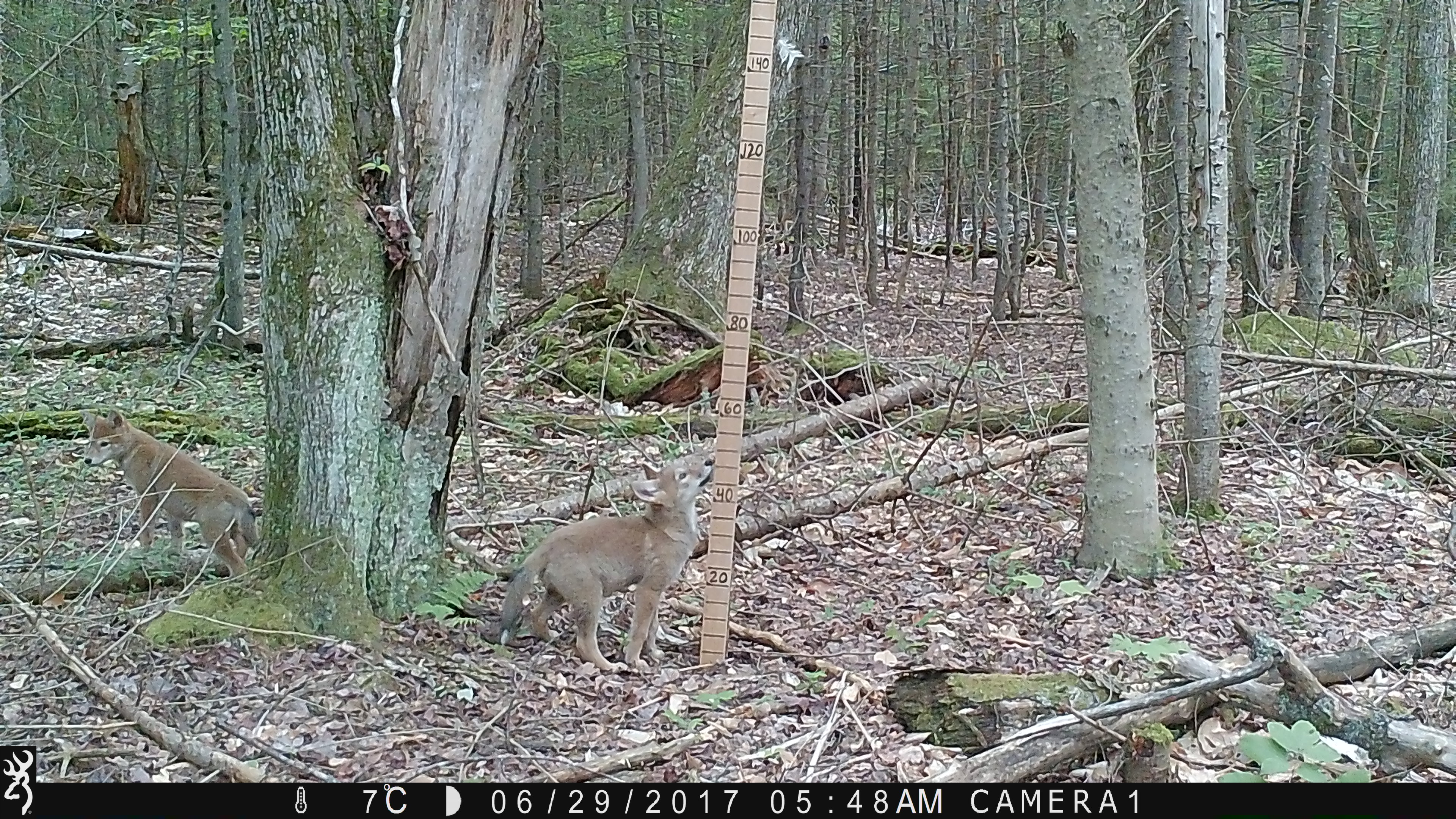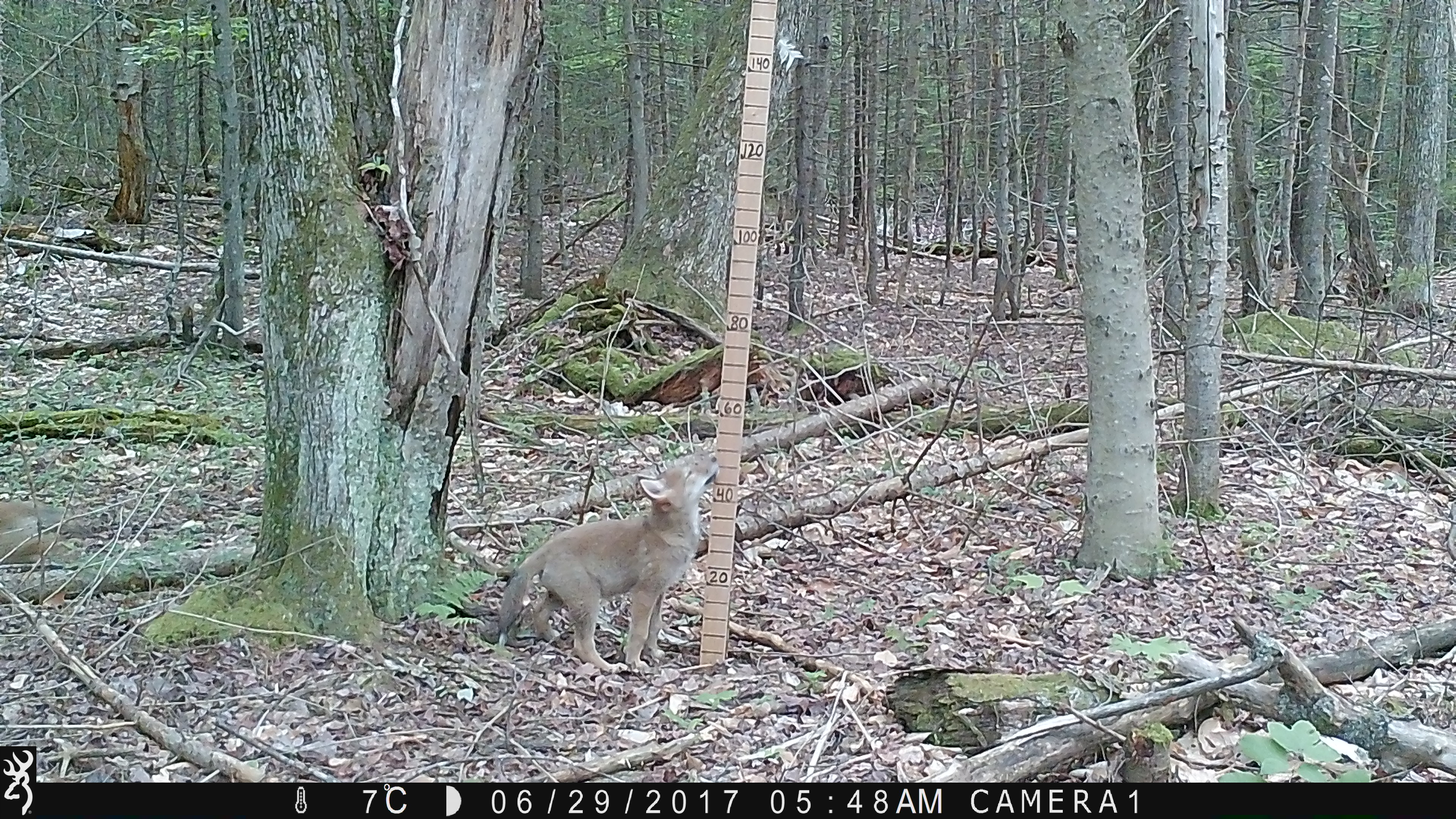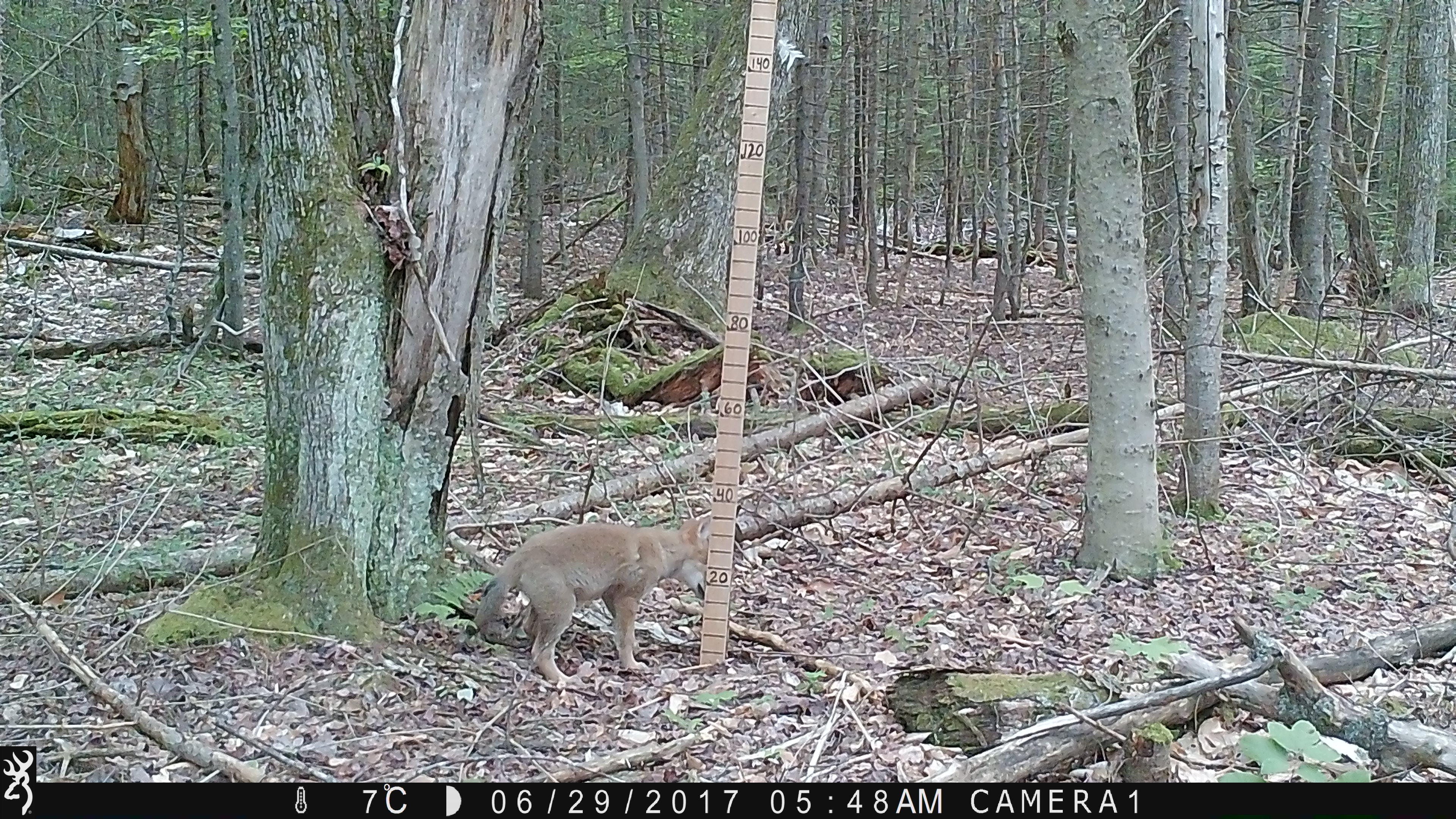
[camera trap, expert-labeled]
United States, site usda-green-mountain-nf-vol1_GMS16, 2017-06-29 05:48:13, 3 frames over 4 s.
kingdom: Animalia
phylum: Chordata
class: Mammalia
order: Carnivora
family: Canidae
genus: Canis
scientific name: Canis latrans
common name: coyote